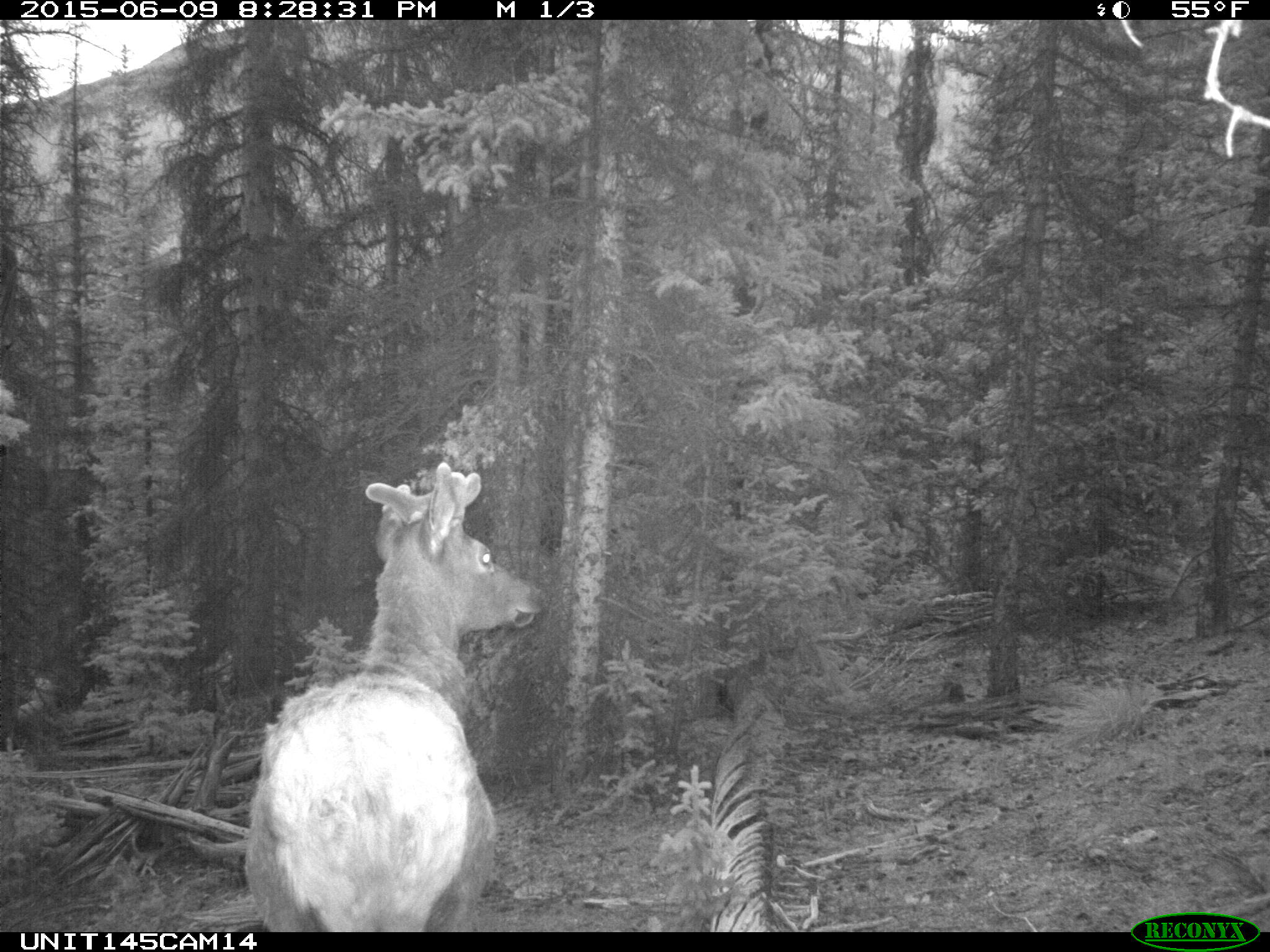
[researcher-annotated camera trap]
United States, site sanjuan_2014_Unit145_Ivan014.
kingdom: Animalia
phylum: Chordata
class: Mammalia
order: Artiodactyla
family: Cervidae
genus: Cervus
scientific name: Cervus elaphus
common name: red deer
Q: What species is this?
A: Cervus elaphus (red deer).